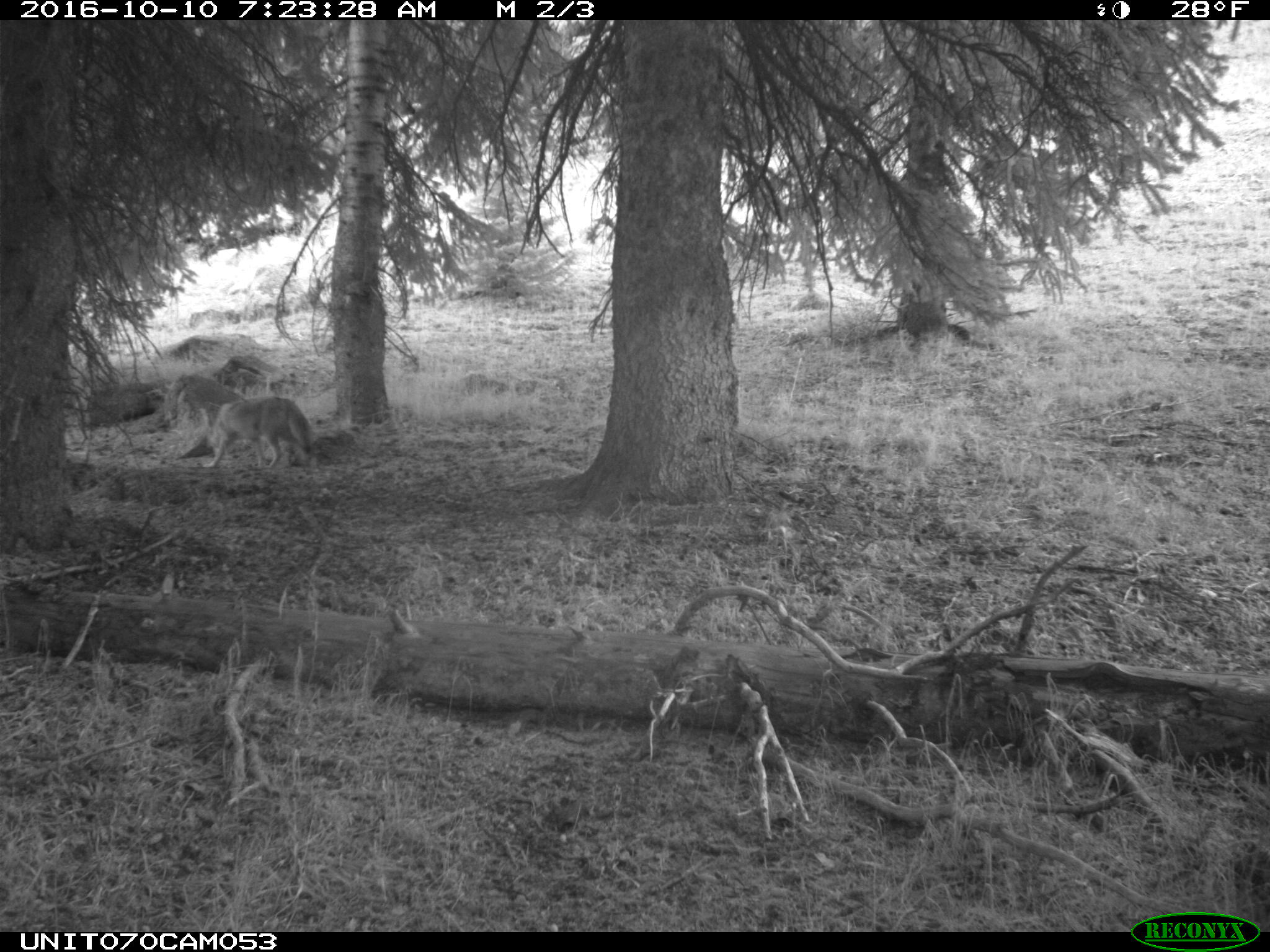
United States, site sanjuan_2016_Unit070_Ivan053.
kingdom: Animalia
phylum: Chordata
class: Mammalia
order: Carnivora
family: Canidae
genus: Canis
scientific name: Canis latrans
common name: coyote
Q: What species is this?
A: Canis latrans (coyote).